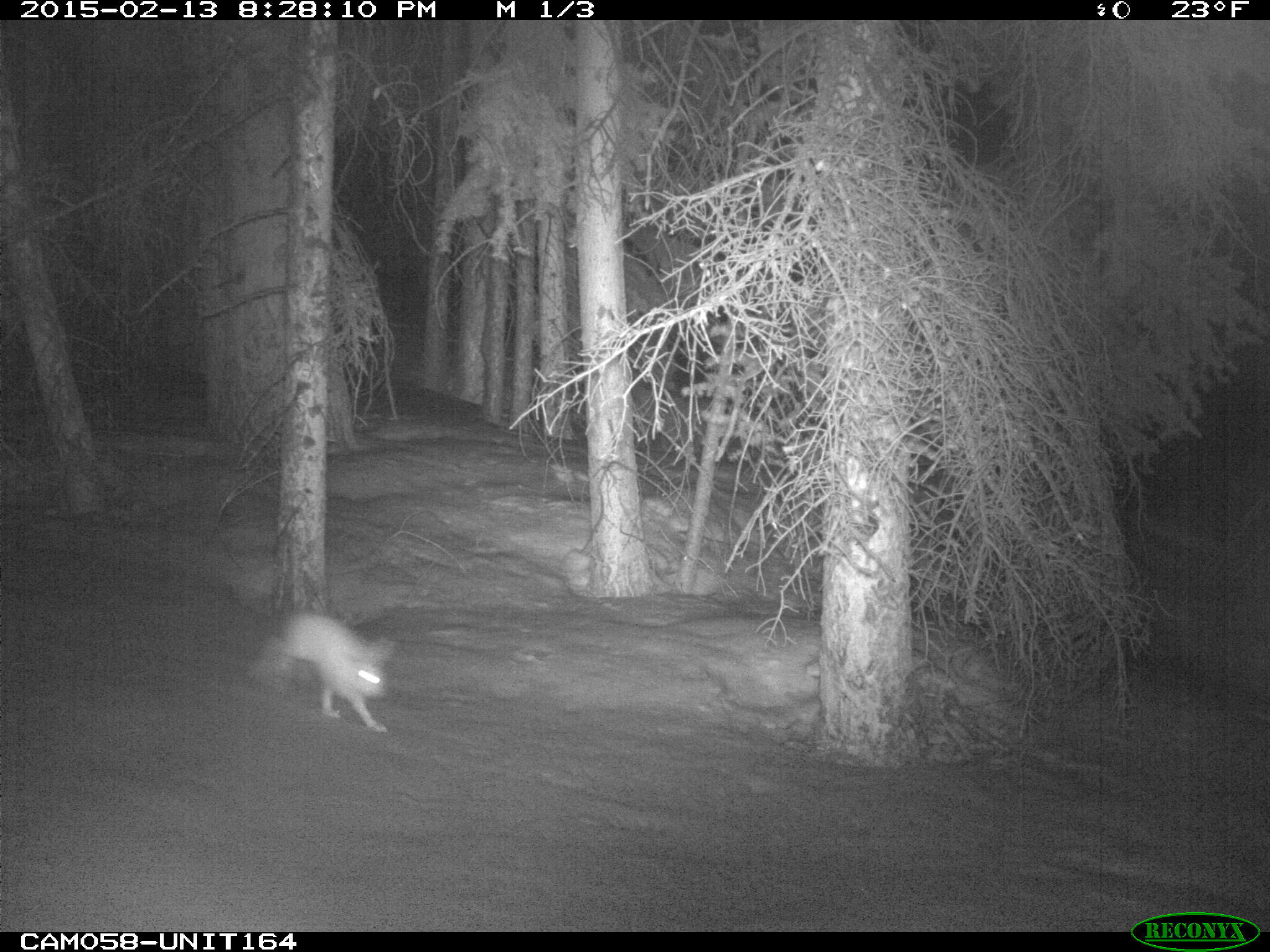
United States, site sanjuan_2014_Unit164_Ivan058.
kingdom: Animalia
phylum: Chordata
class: Mammalia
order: Lagomorpha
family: Leporidae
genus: Lepus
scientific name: Lepus americanus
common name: snowshoe hare